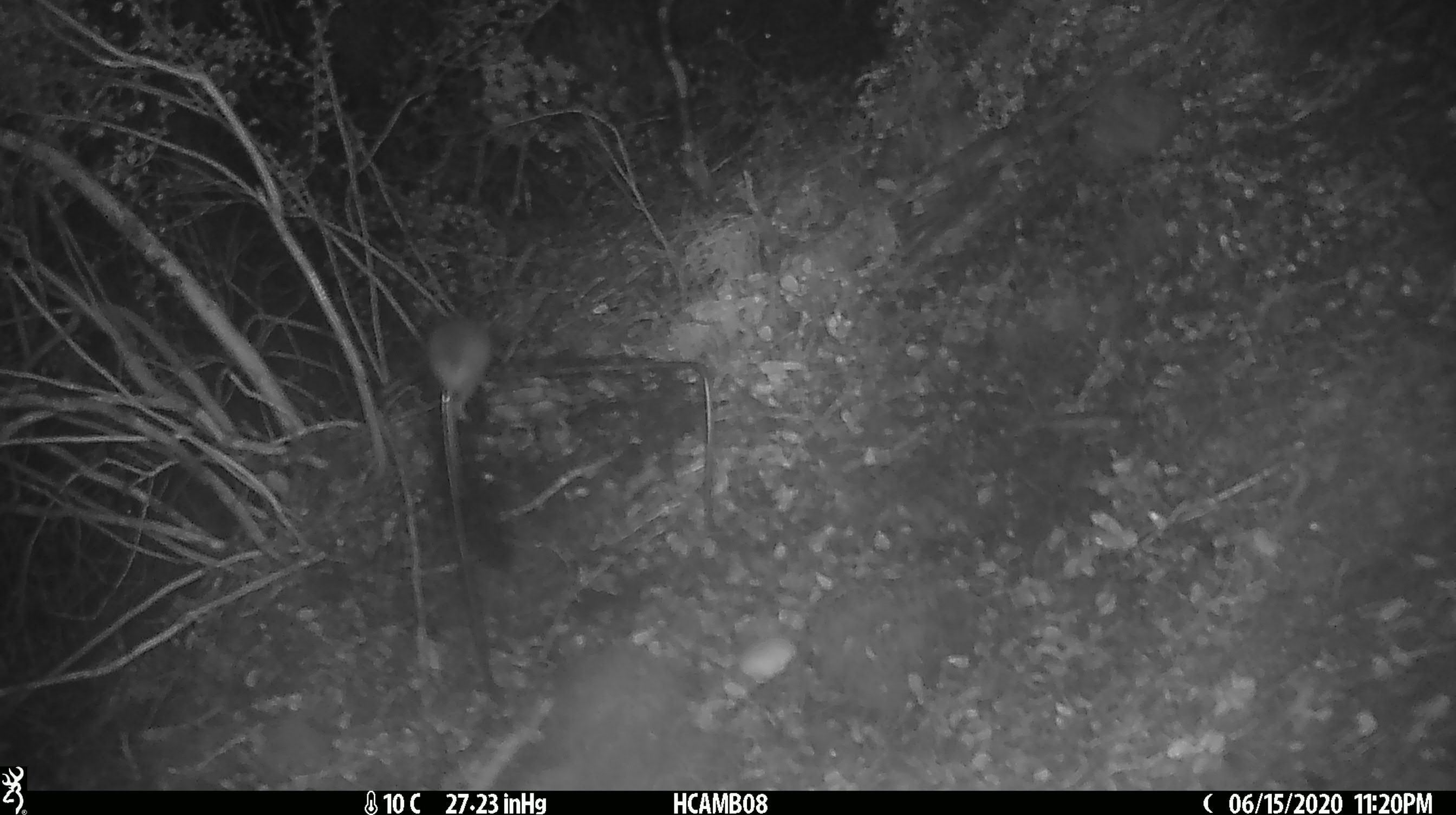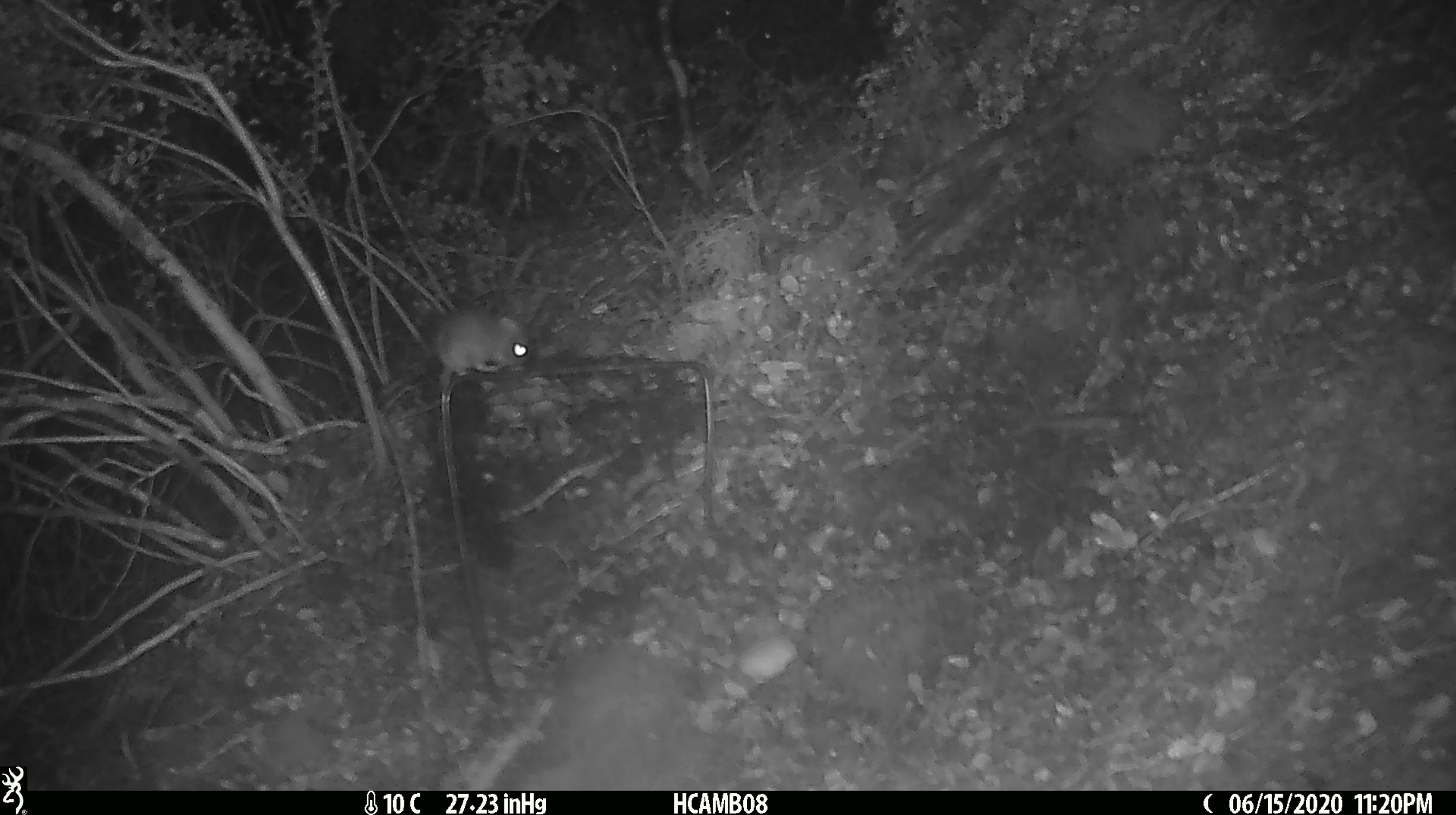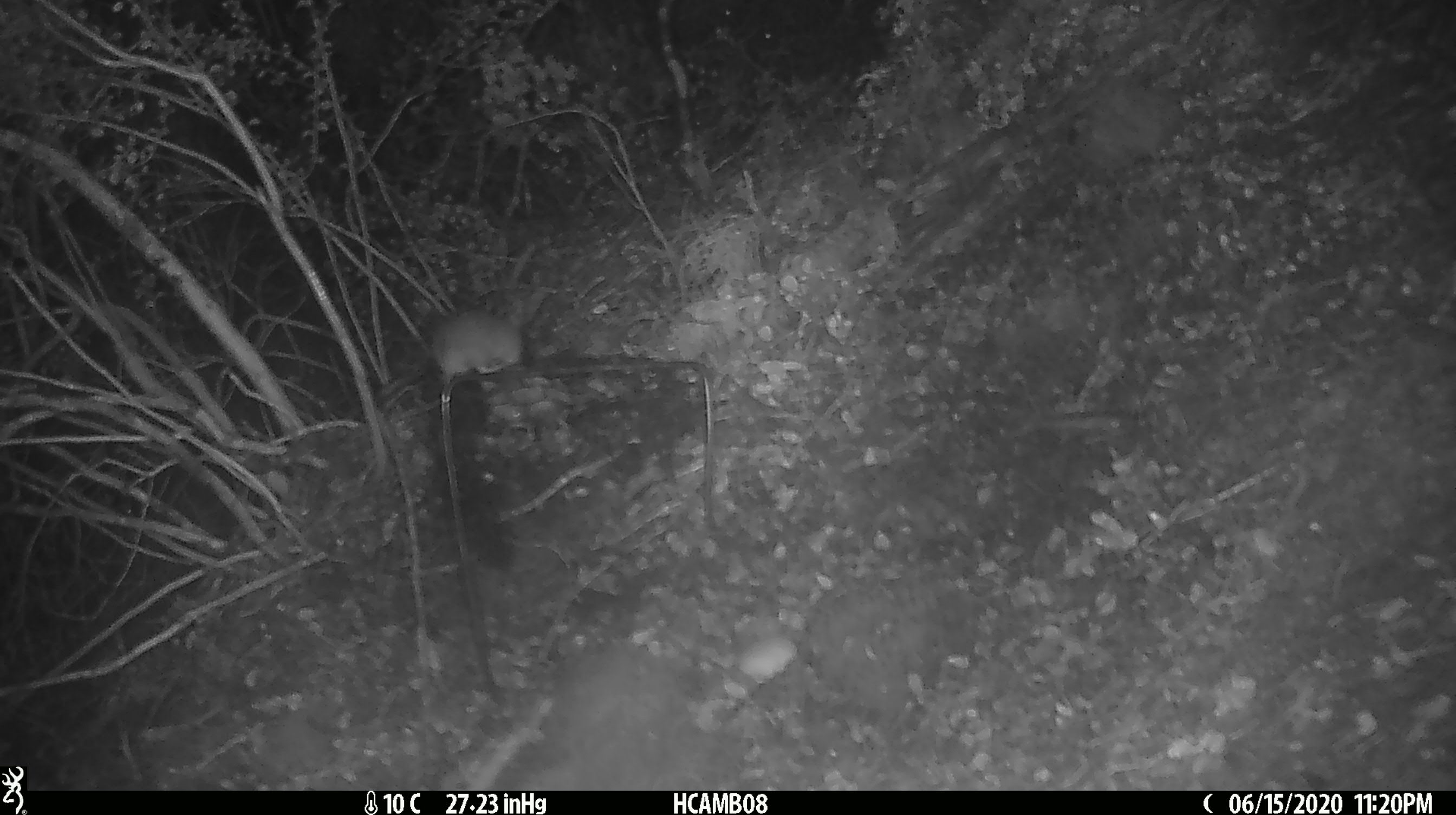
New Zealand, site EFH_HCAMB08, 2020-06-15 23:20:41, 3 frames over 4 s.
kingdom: Animalia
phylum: Chordata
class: Mammalia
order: Rodentia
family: Muridae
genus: Mus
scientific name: Mus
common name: mouse